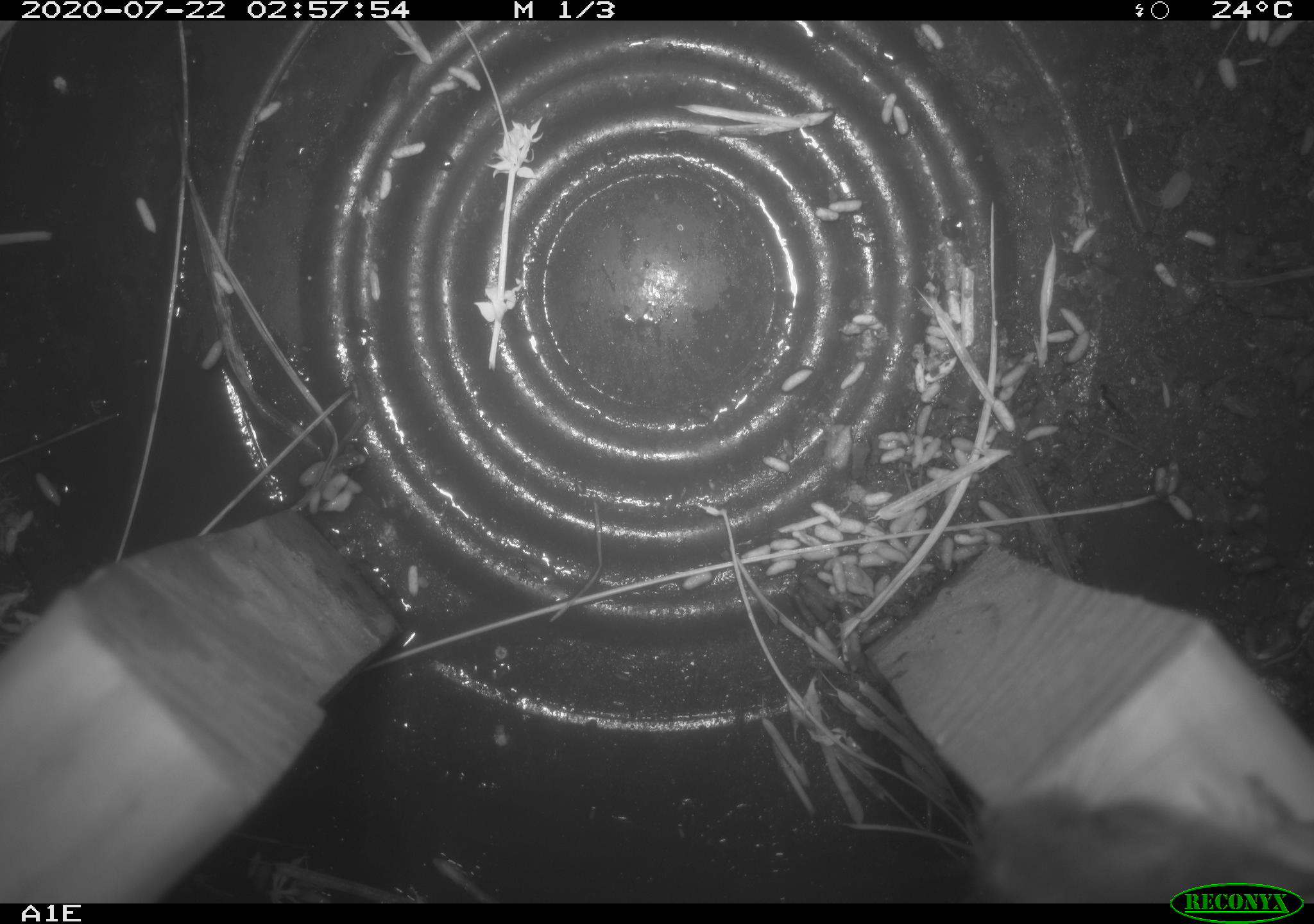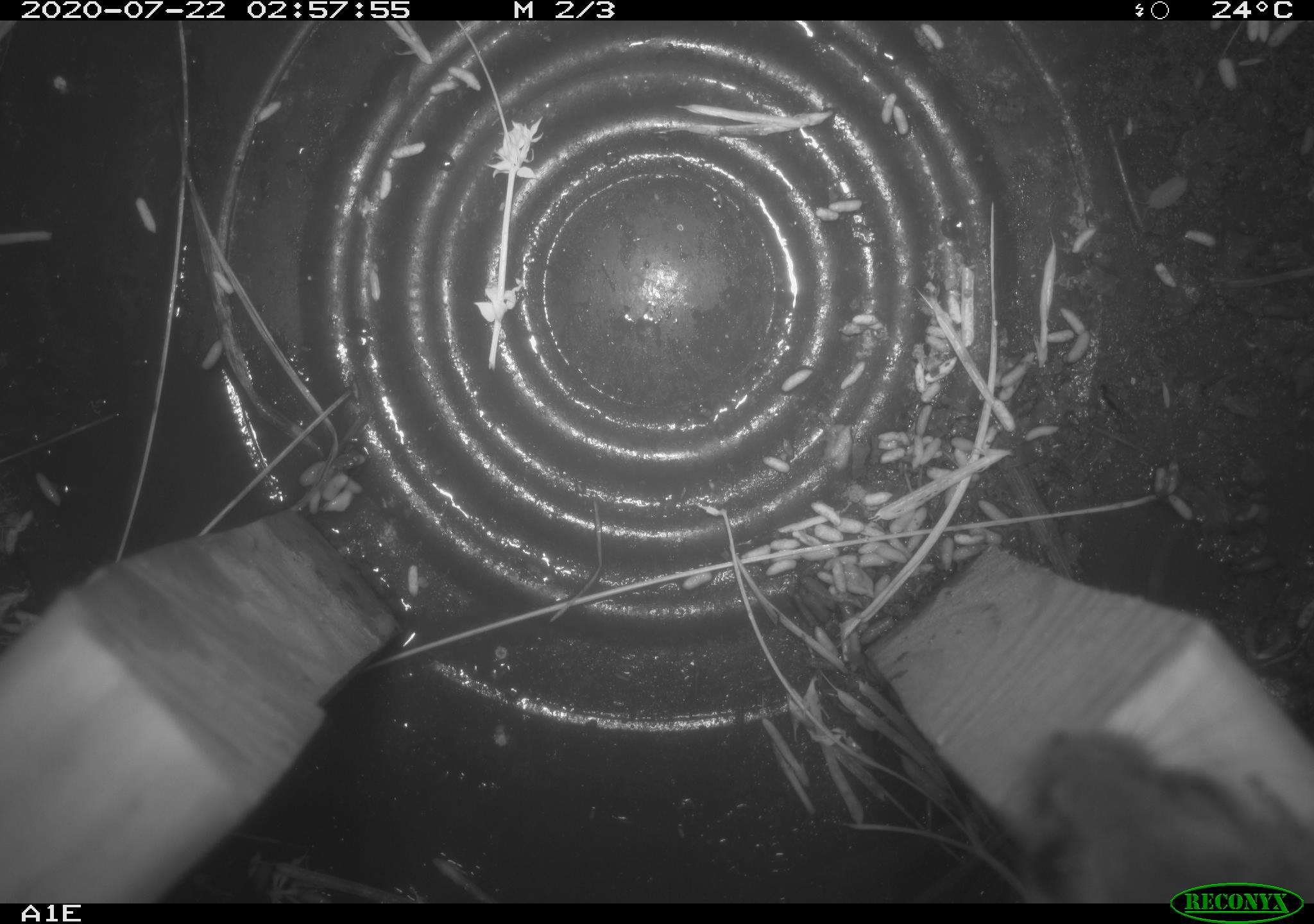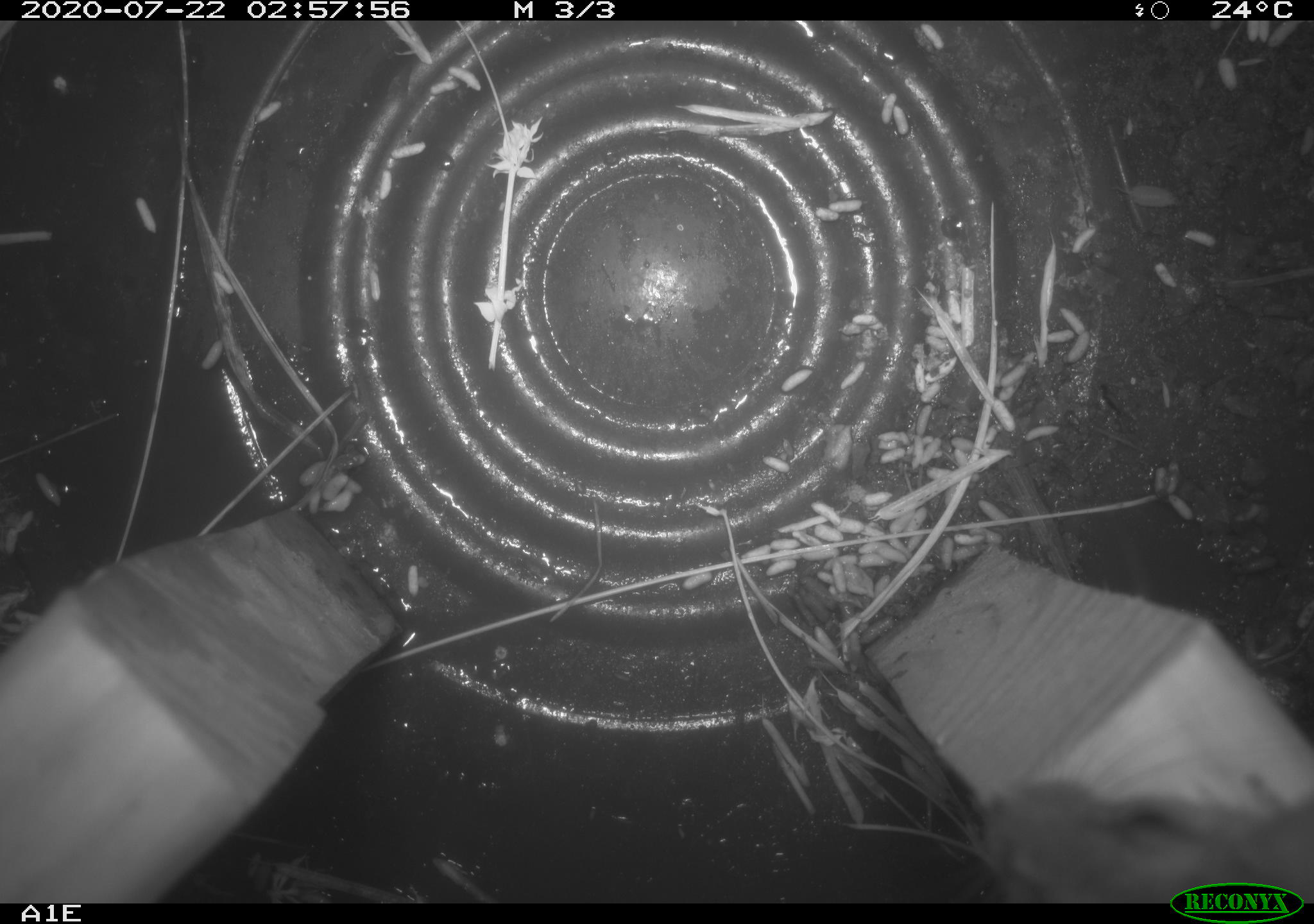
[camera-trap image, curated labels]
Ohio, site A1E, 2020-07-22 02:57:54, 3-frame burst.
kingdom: Animalia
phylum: Chordata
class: Mammalia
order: Rodentia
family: Cricetidae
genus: Peromyscus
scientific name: Peromyscus leucopus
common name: white-footed mouse